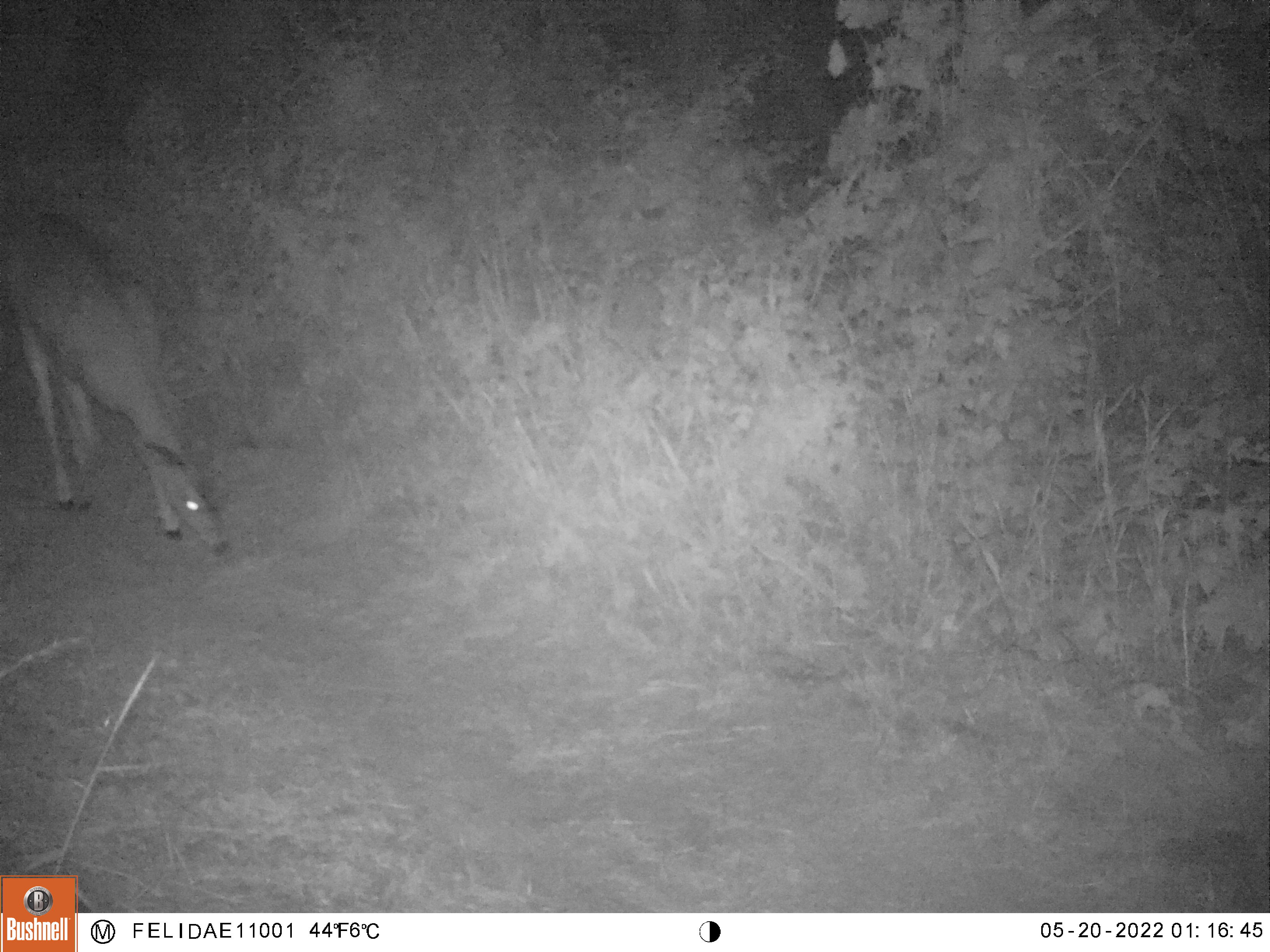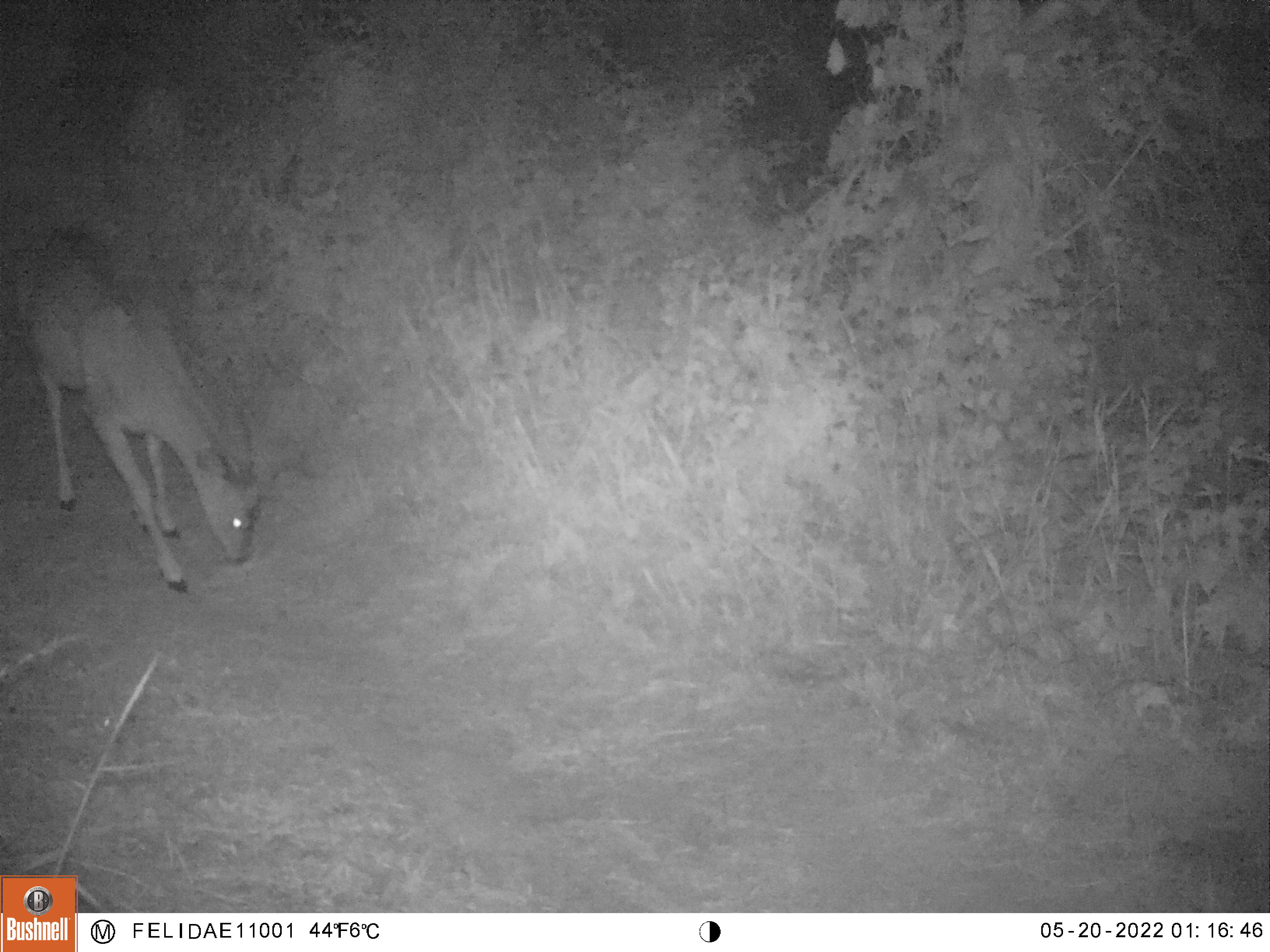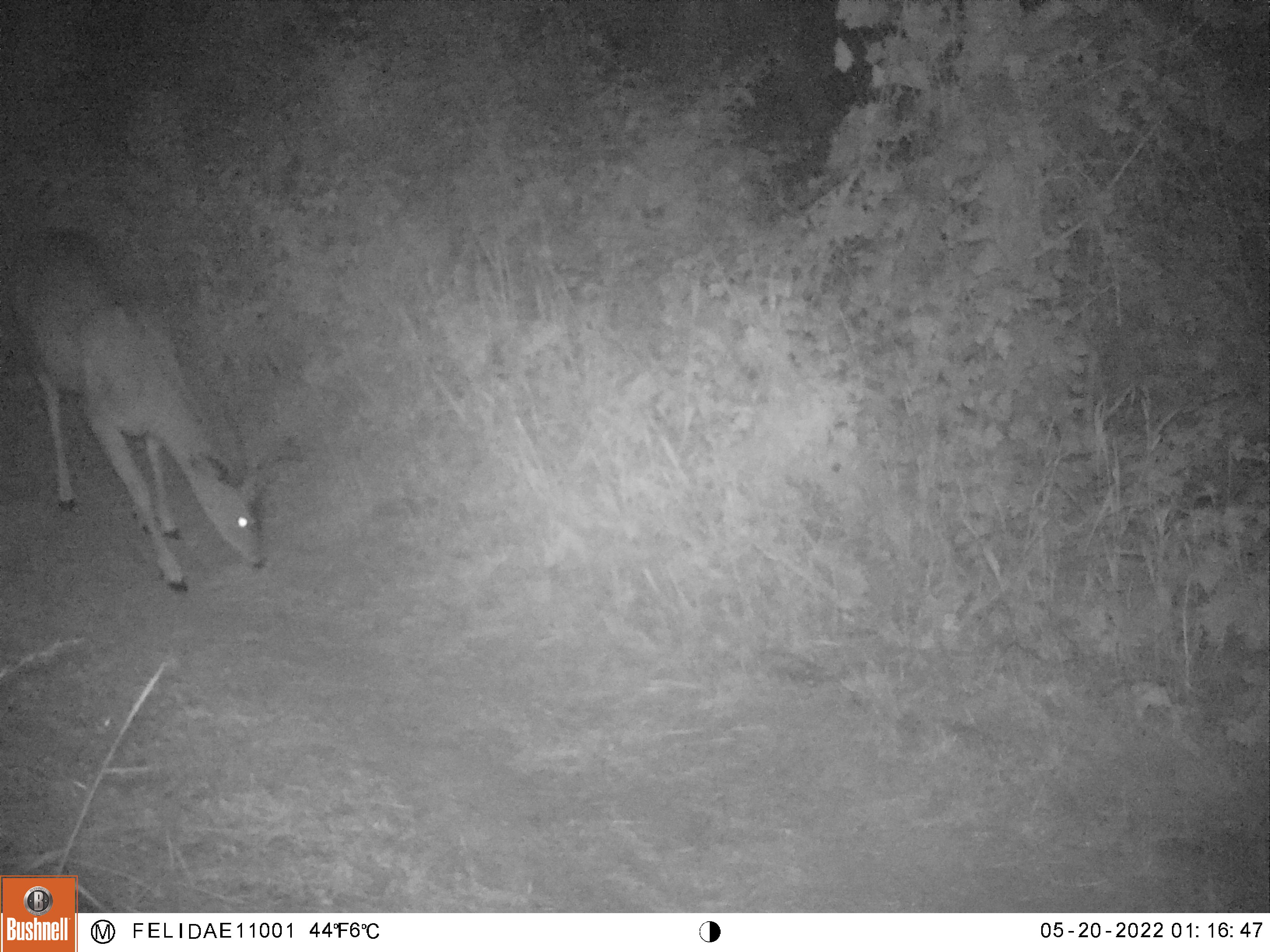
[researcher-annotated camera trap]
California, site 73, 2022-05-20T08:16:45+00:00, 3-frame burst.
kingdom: Animalia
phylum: Chordata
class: Mammalia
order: Artiodactyla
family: Cervidae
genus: Odocoileus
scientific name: Odocoileus hemionus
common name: mule deer